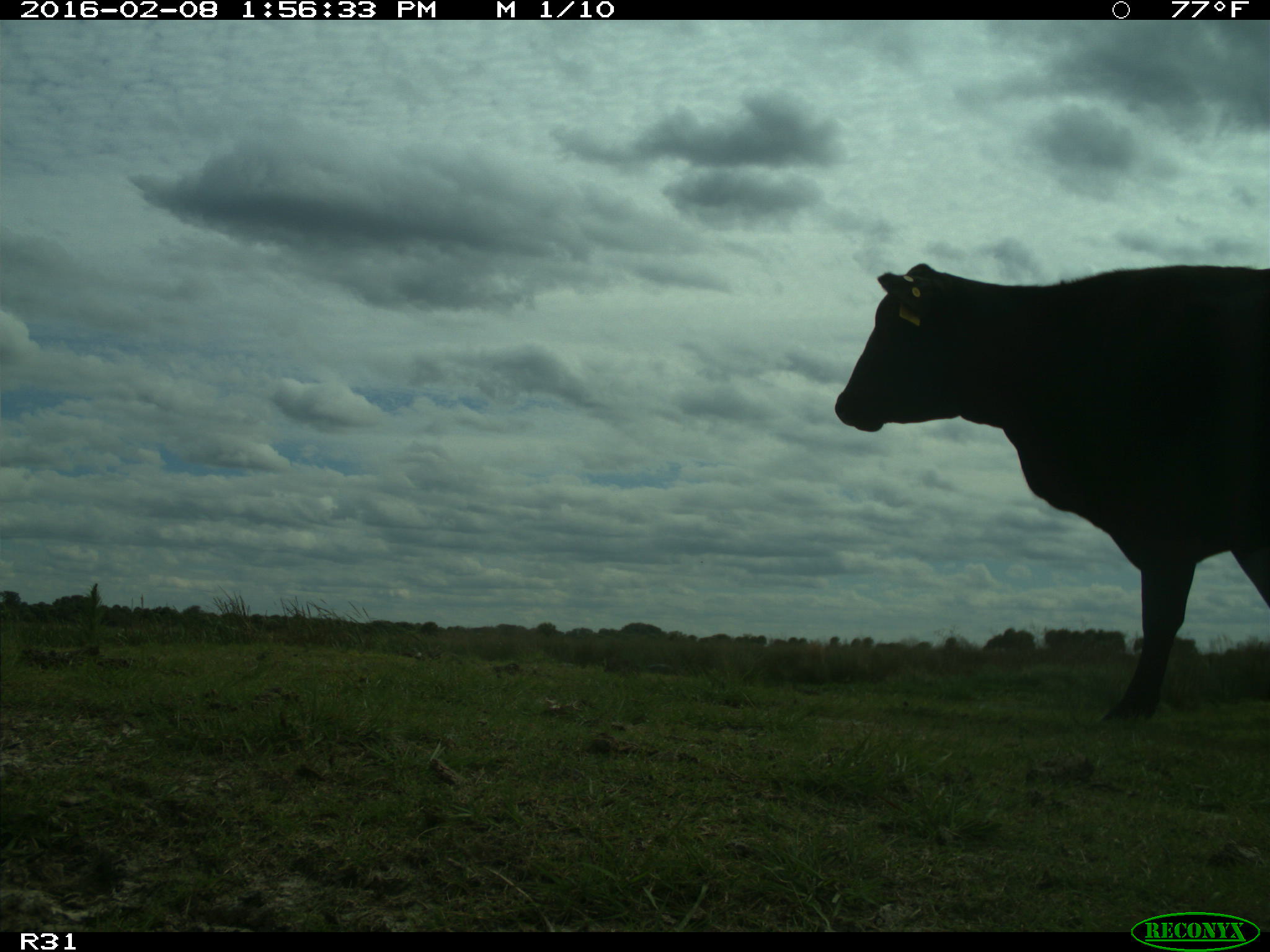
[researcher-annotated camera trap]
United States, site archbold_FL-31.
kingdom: Animalia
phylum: Chordata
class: Mammalia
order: Artiodactyla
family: Bovidae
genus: Bos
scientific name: Bos taurus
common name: domestic cow